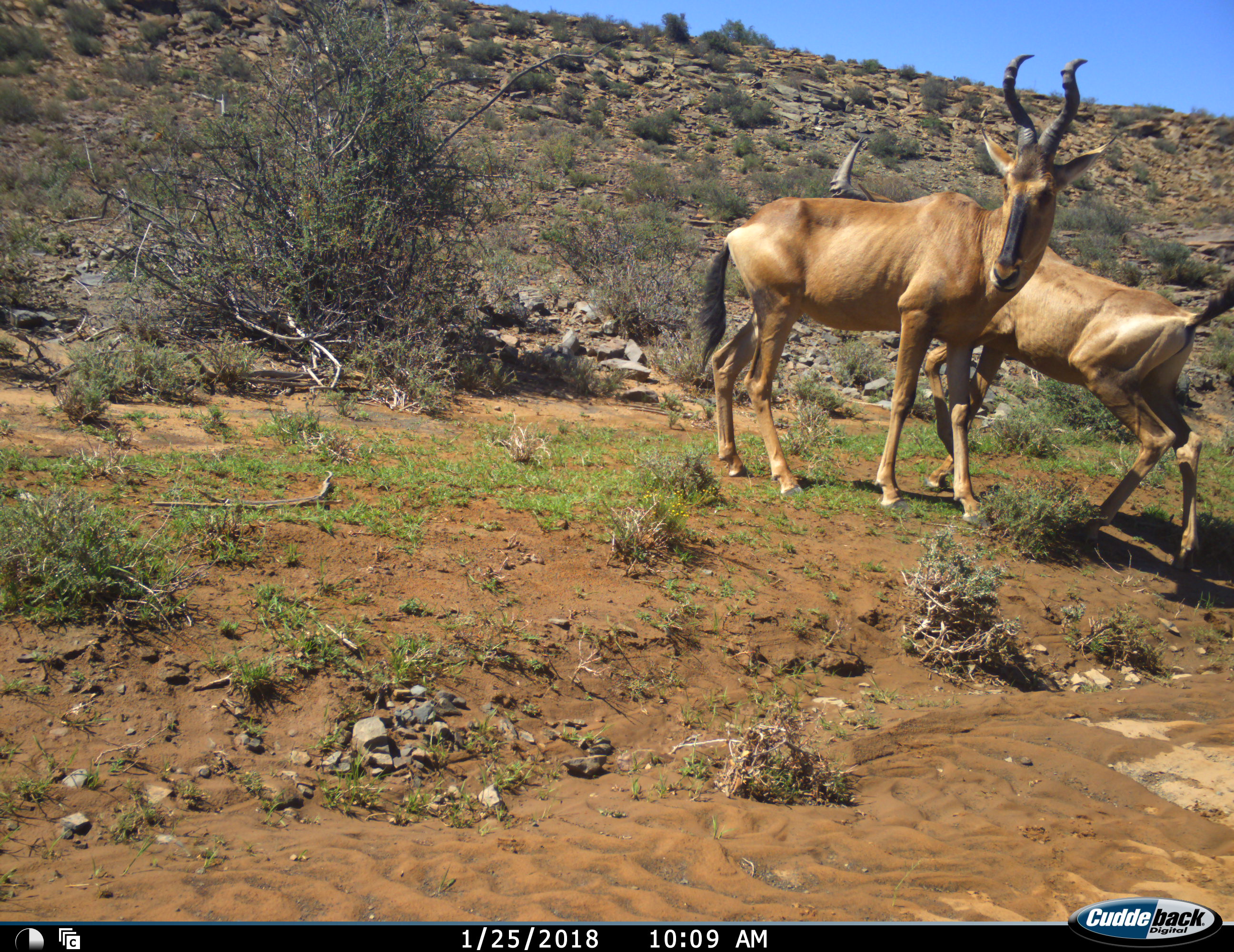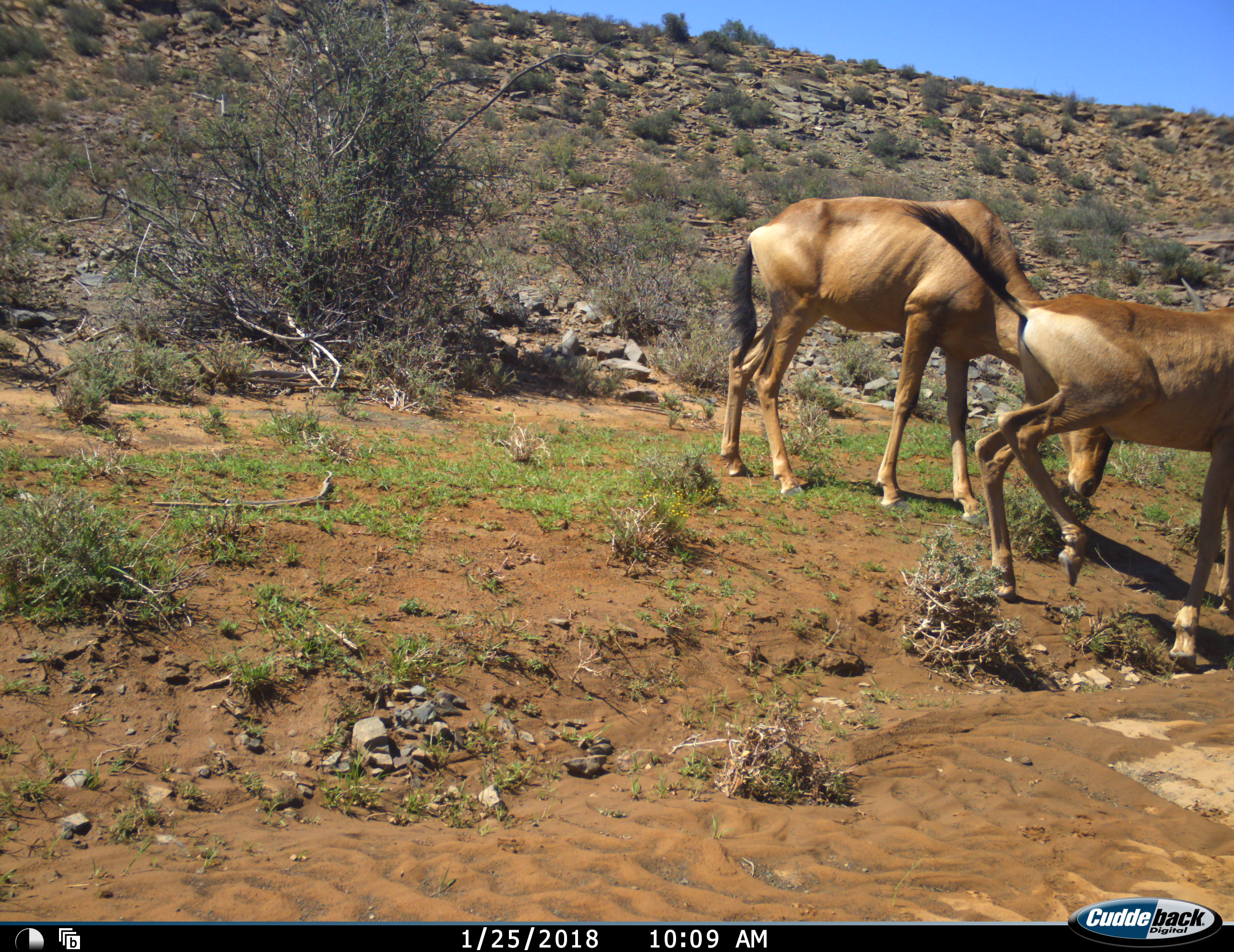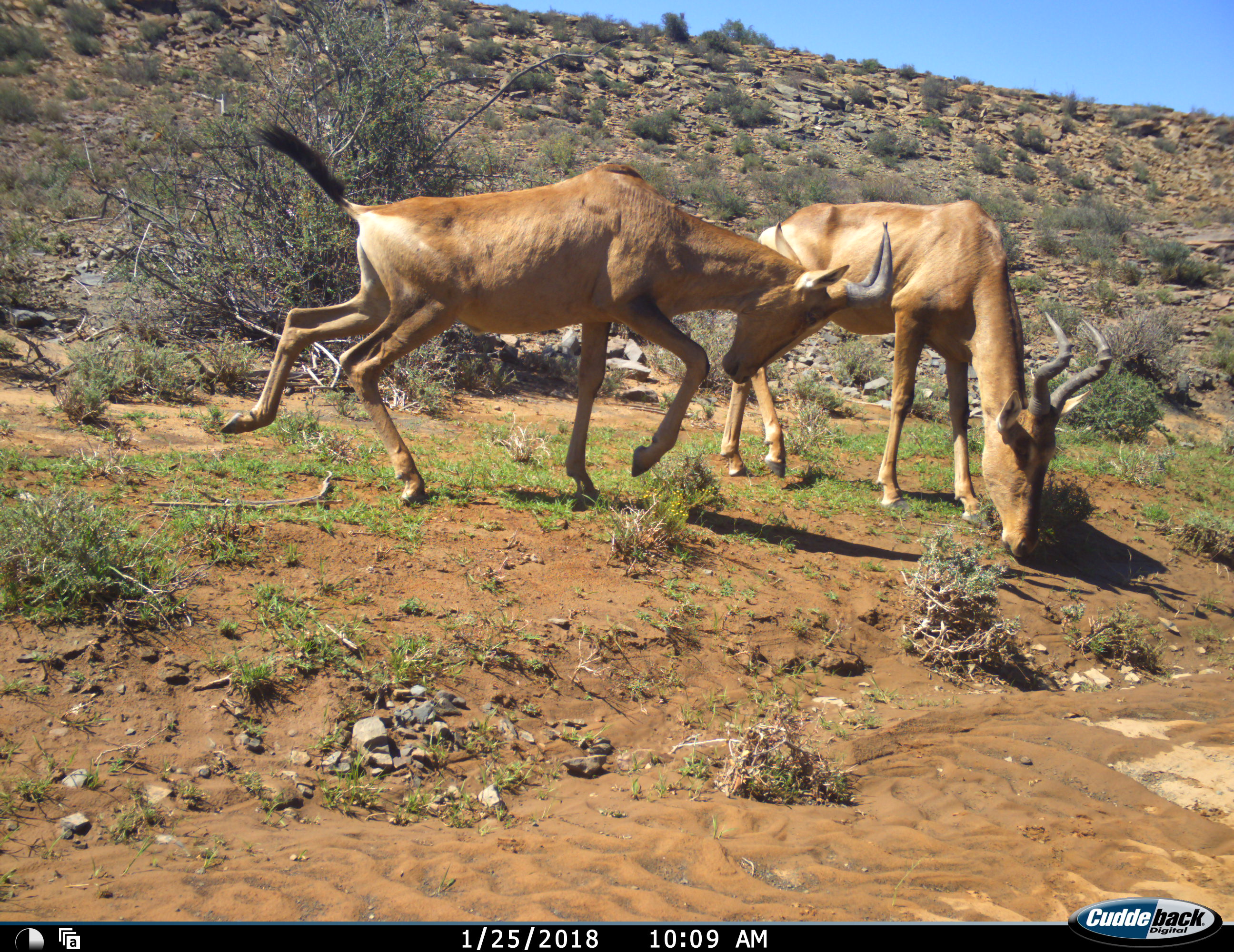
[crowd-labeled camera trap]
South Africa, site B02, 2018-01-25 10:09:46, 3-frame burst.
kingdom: Animalia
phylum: Chordata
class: Mammalia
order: Artiodactyla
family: Bovidae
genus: Alcelaphus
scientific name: Alcelaphus buselaphus caama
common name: red hartebeest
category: hartebeestred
Hartebeestred (red hartebeest) (Alcelaphus buselaphus caama), count 2. Behavior (volunteer vote fractions): standing 40%, resting 0%, moving 60%, interacting 60%. Young present (vote fraction): 0%. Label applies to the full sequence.